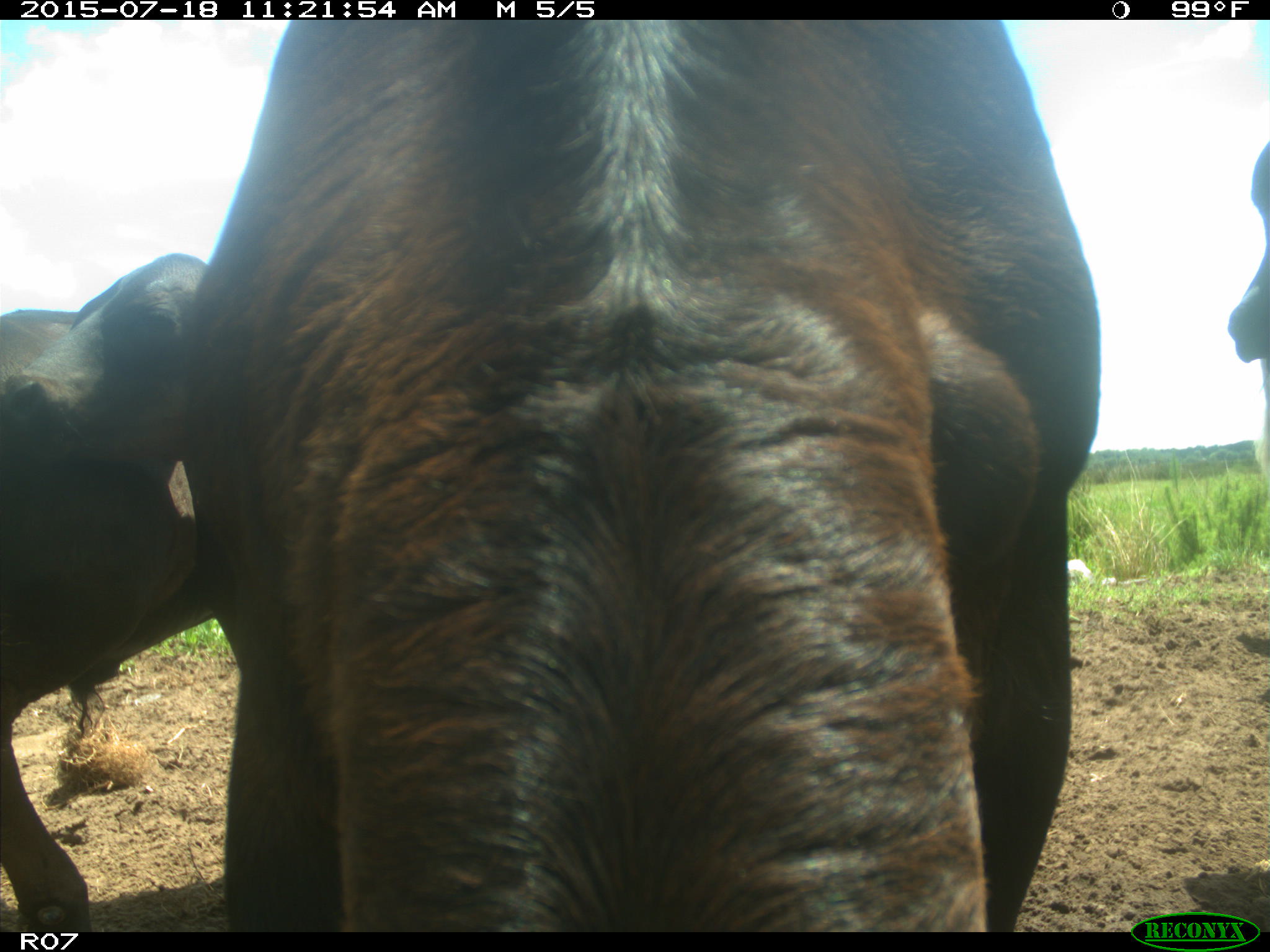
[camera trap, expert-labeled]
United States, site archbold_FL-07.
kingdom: Animalia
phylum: Chordata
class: Mammalia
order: Artiodactyla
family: Bovidae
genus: Bos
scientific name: Bos taurus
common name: domestic cow